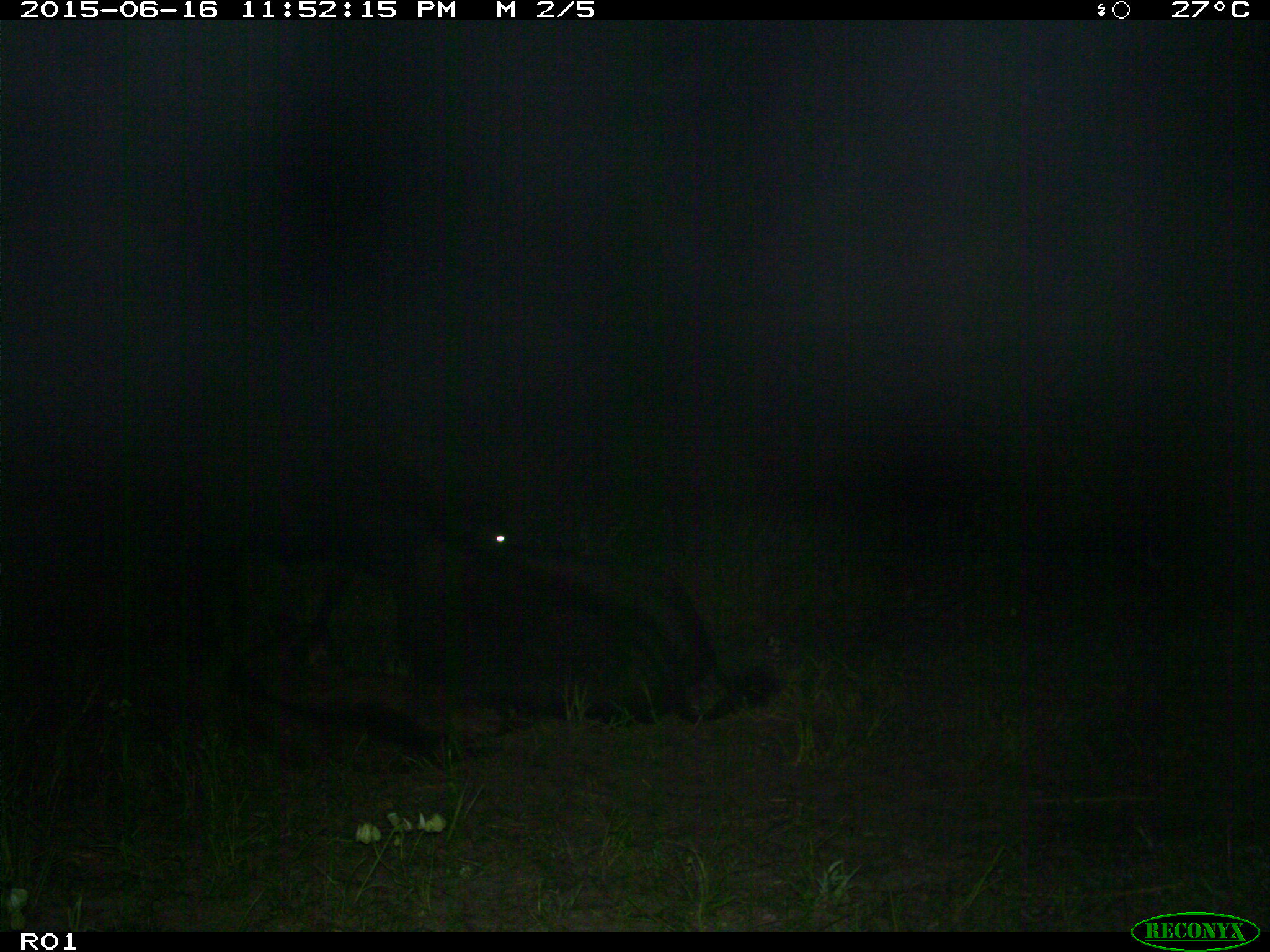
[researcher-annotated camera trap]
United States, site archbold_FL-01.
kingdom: Animalia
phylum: Chordata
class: Mammalia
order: Artiodactyla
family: Bovidae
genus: Bos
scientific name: Bos taurus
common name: domestic cow